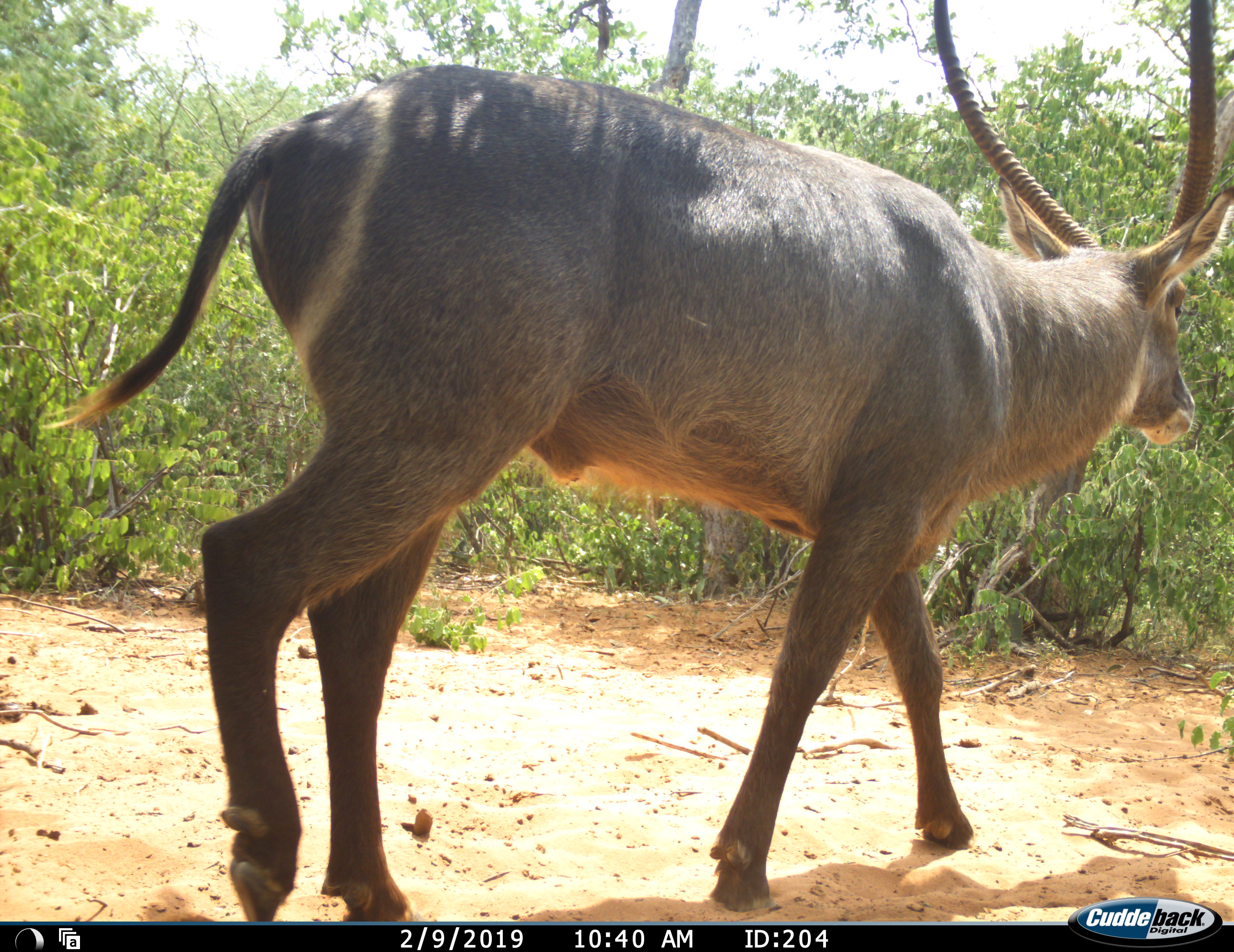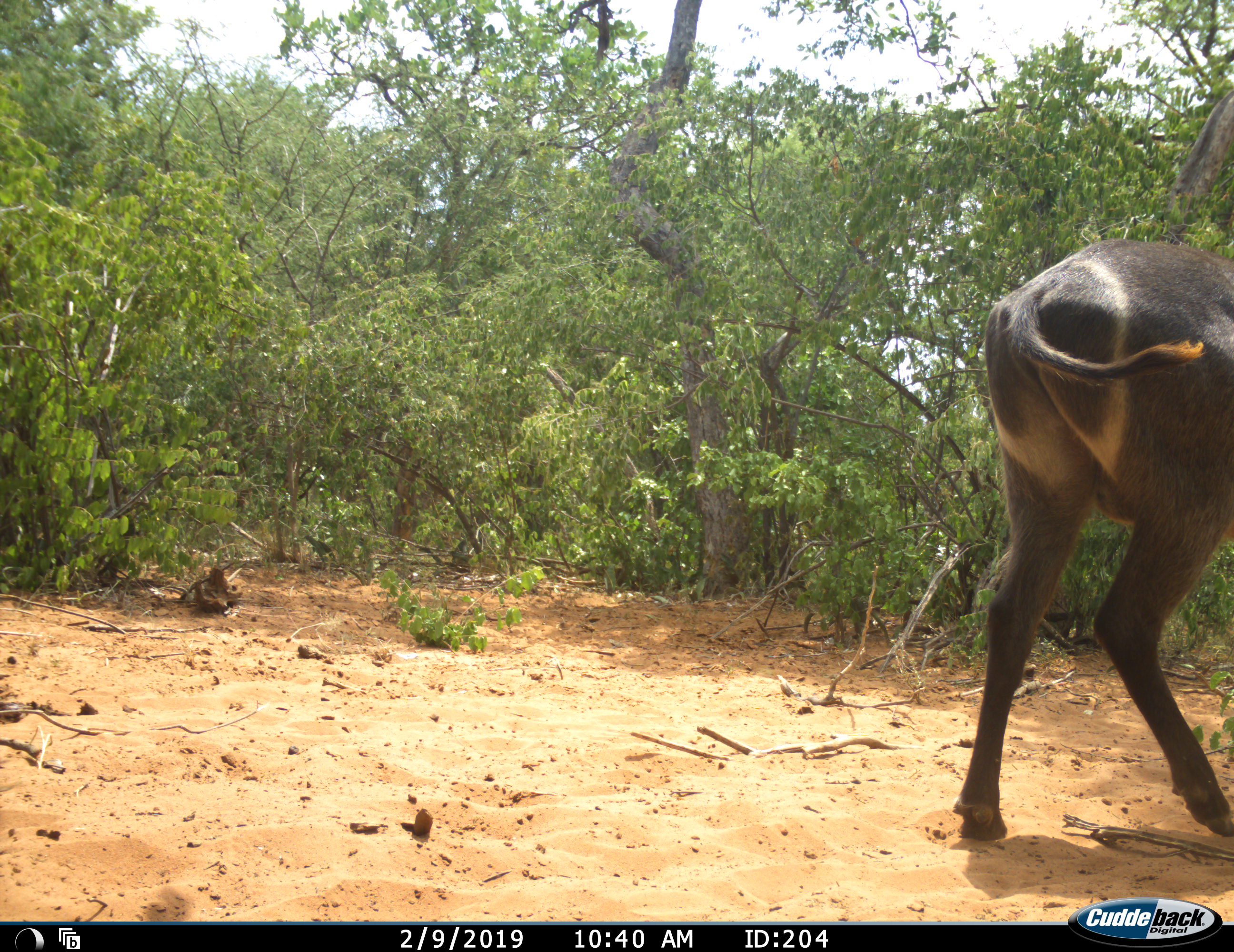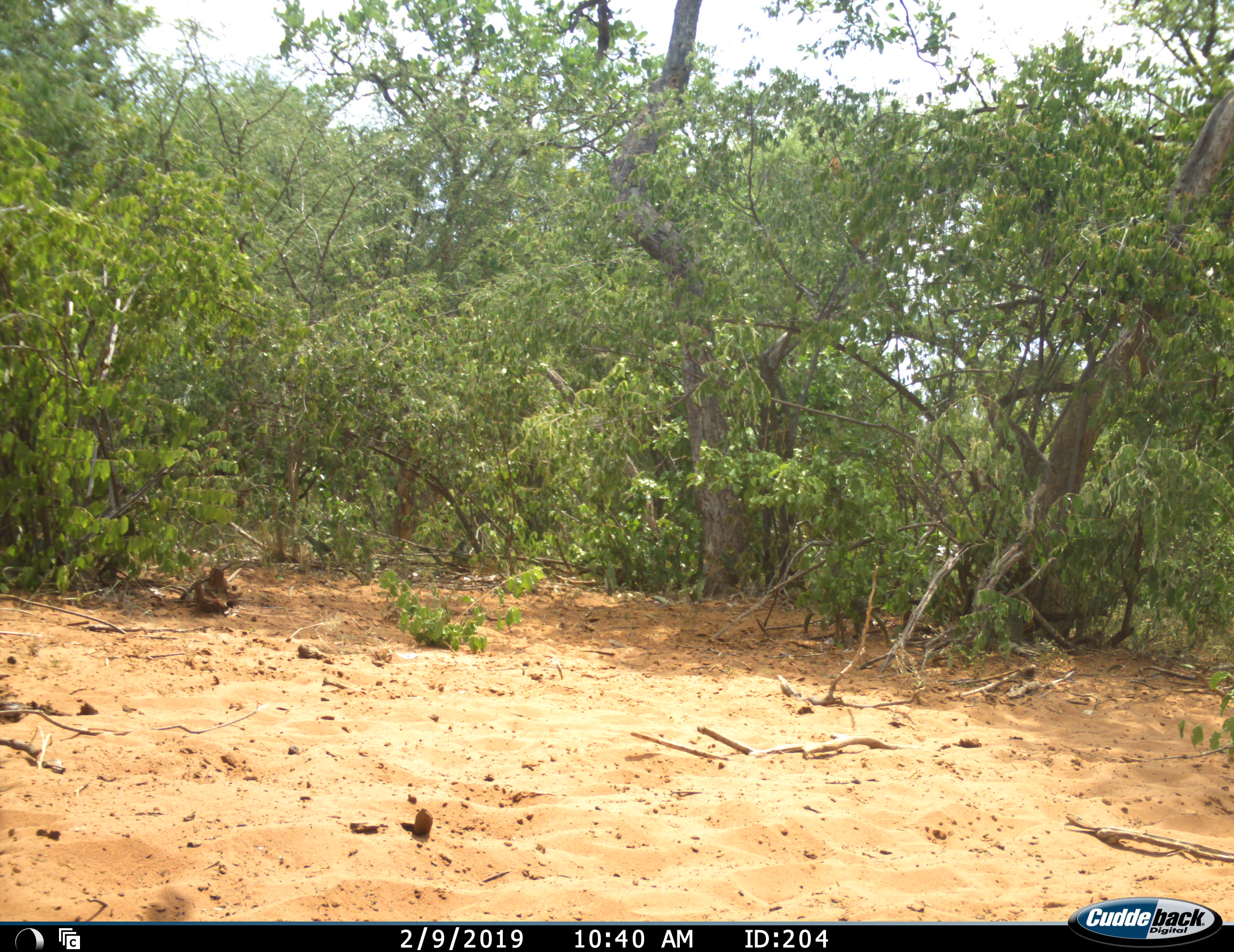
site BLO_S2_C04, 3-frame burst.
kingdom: Animalia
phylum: Chordata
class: Mammalia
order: Artiodactyla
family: Bovidae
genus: Kobus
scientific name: Kobus ellipsiprymnus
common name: waterbuck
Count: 1.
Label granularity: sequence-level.